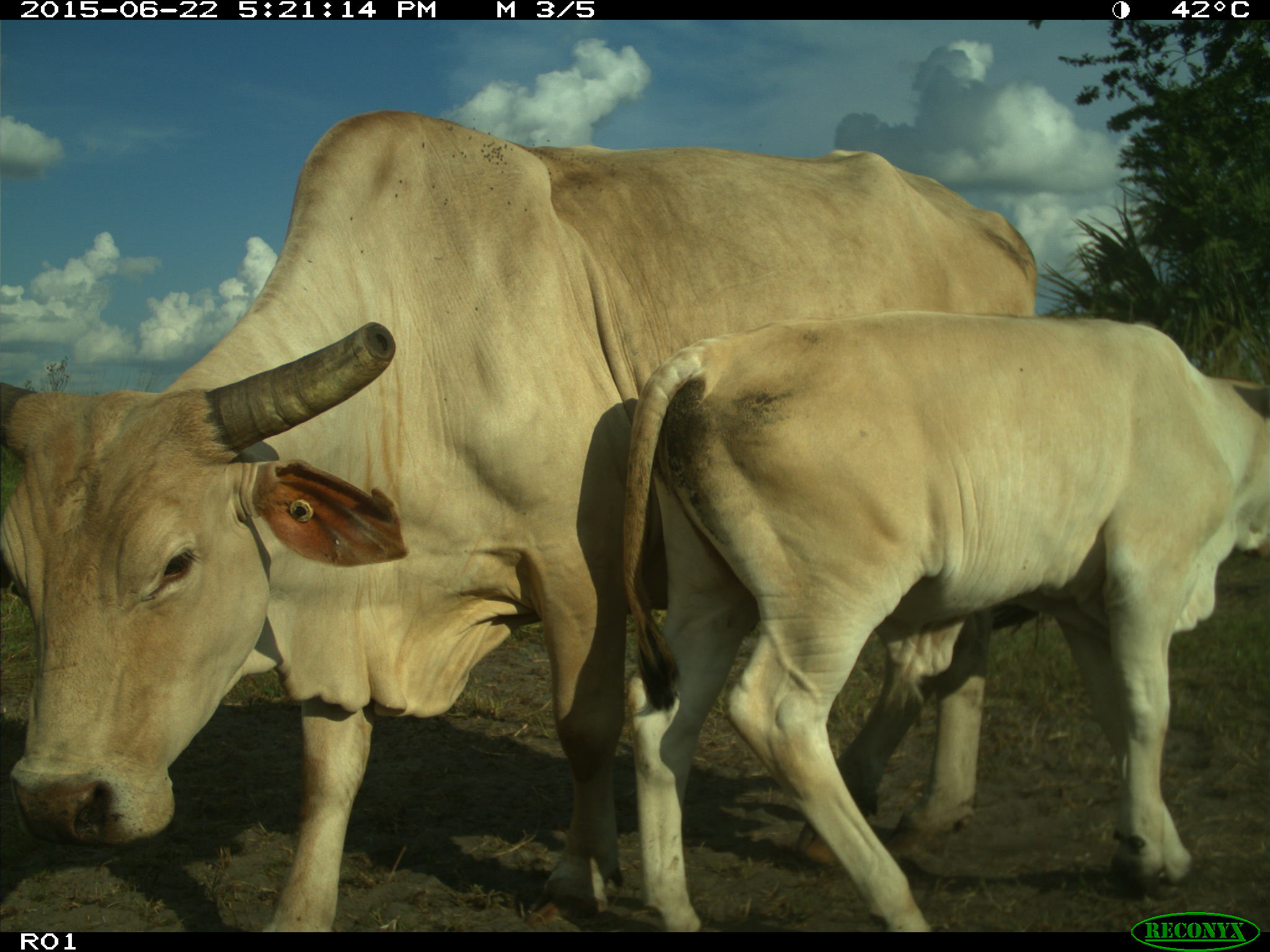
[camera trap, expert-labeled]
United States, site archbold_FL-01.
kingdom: Animalia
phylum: Chordata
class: Mammalia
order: Artiodactyla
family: Bovidae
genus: Bos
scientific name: Bos taurus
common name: domestic cow